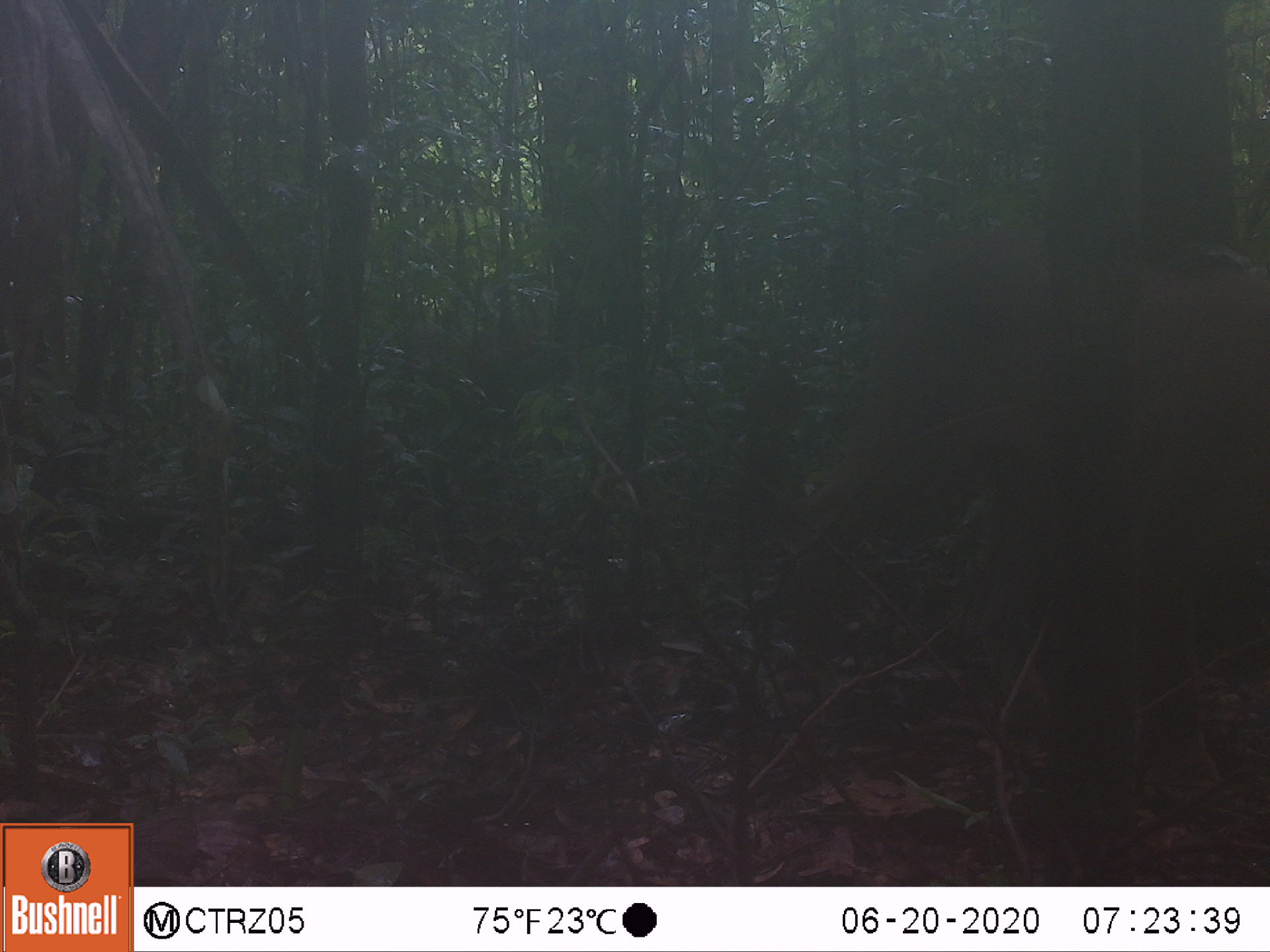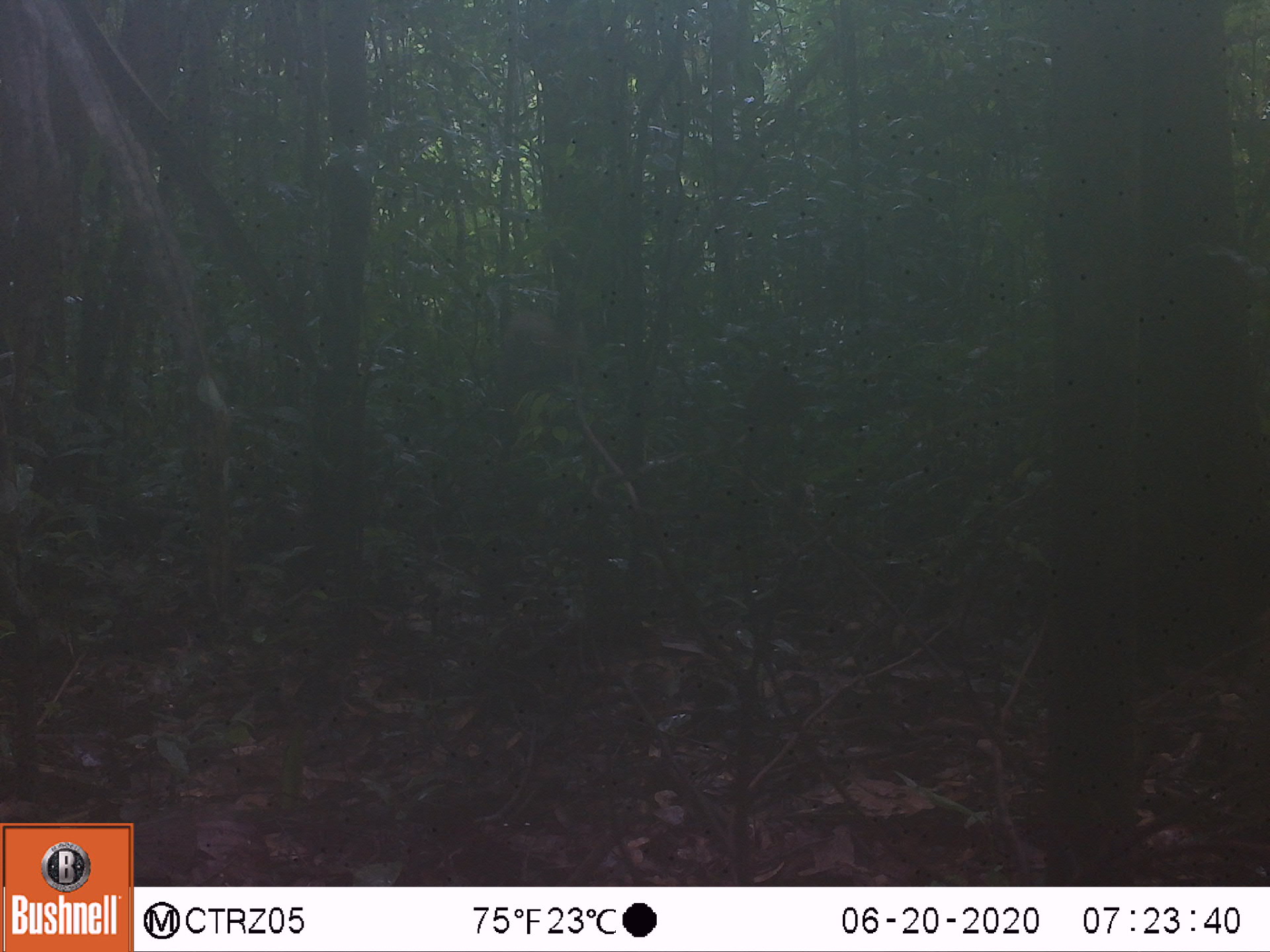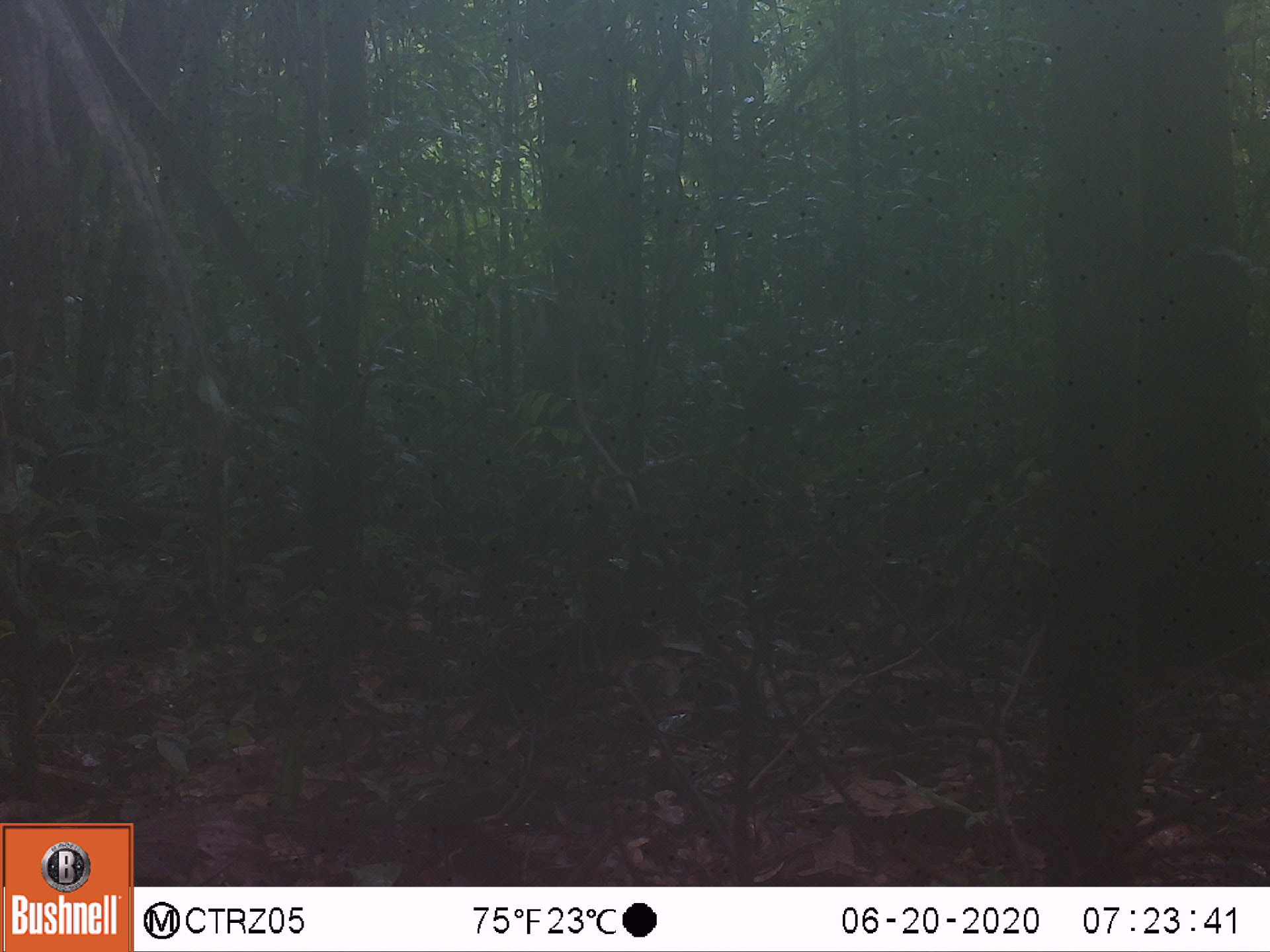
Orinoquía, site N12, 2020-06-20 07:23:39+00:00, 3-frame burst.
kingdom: Animalia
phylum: Chordata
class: Mammalia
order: Carnivora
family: Felidae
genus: Puma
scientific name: Puma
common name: puma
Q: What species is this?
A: Puma.